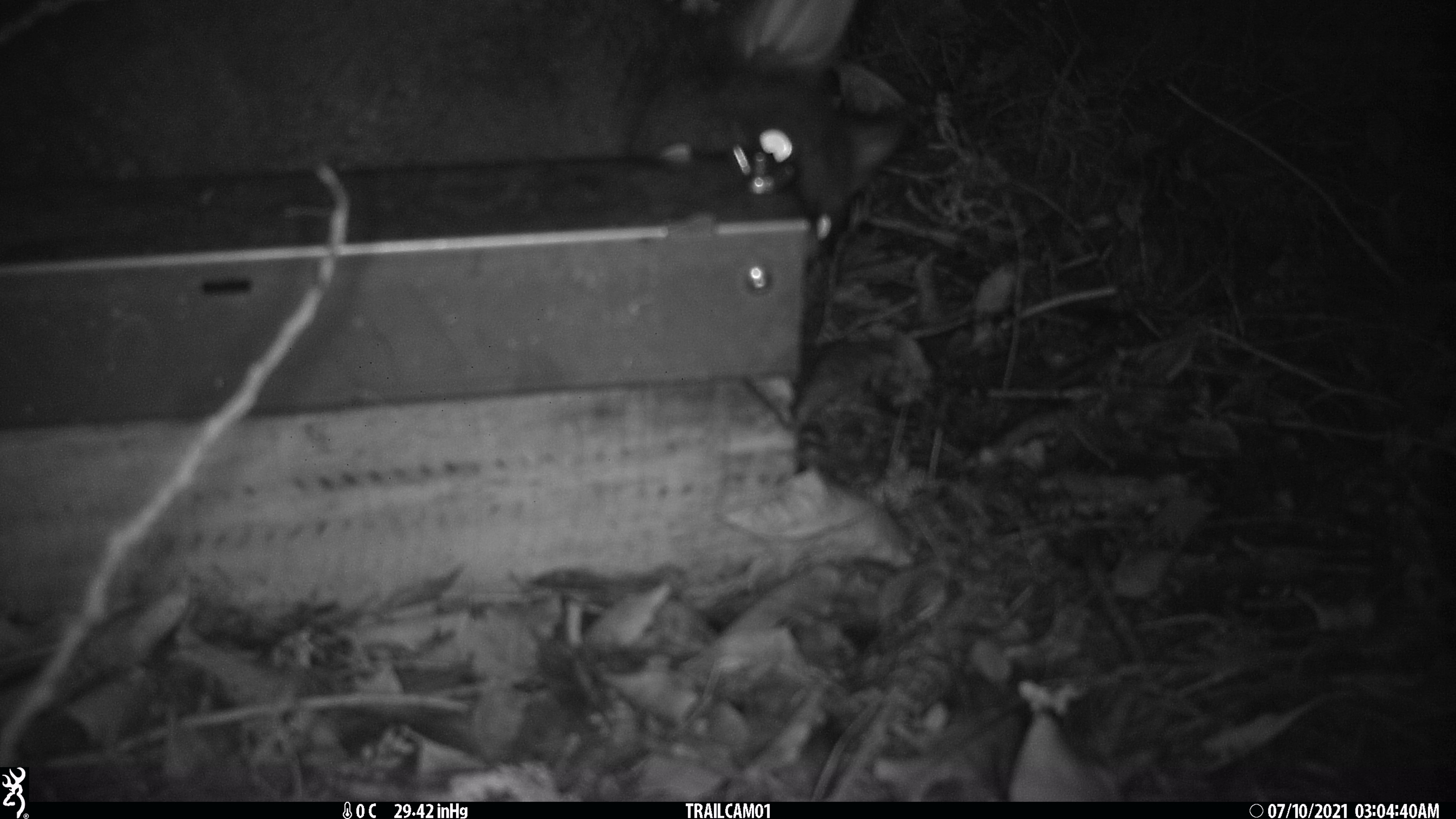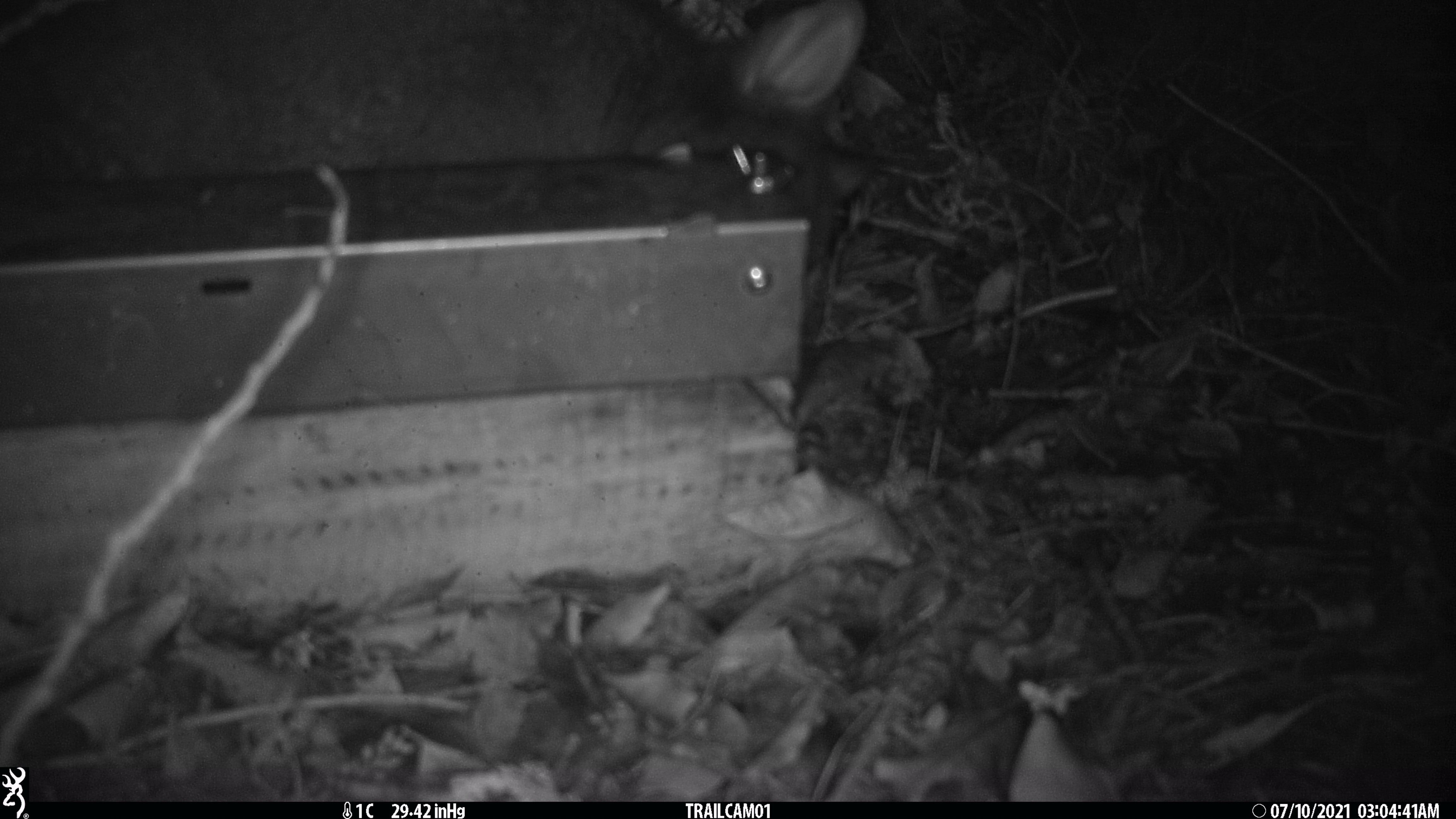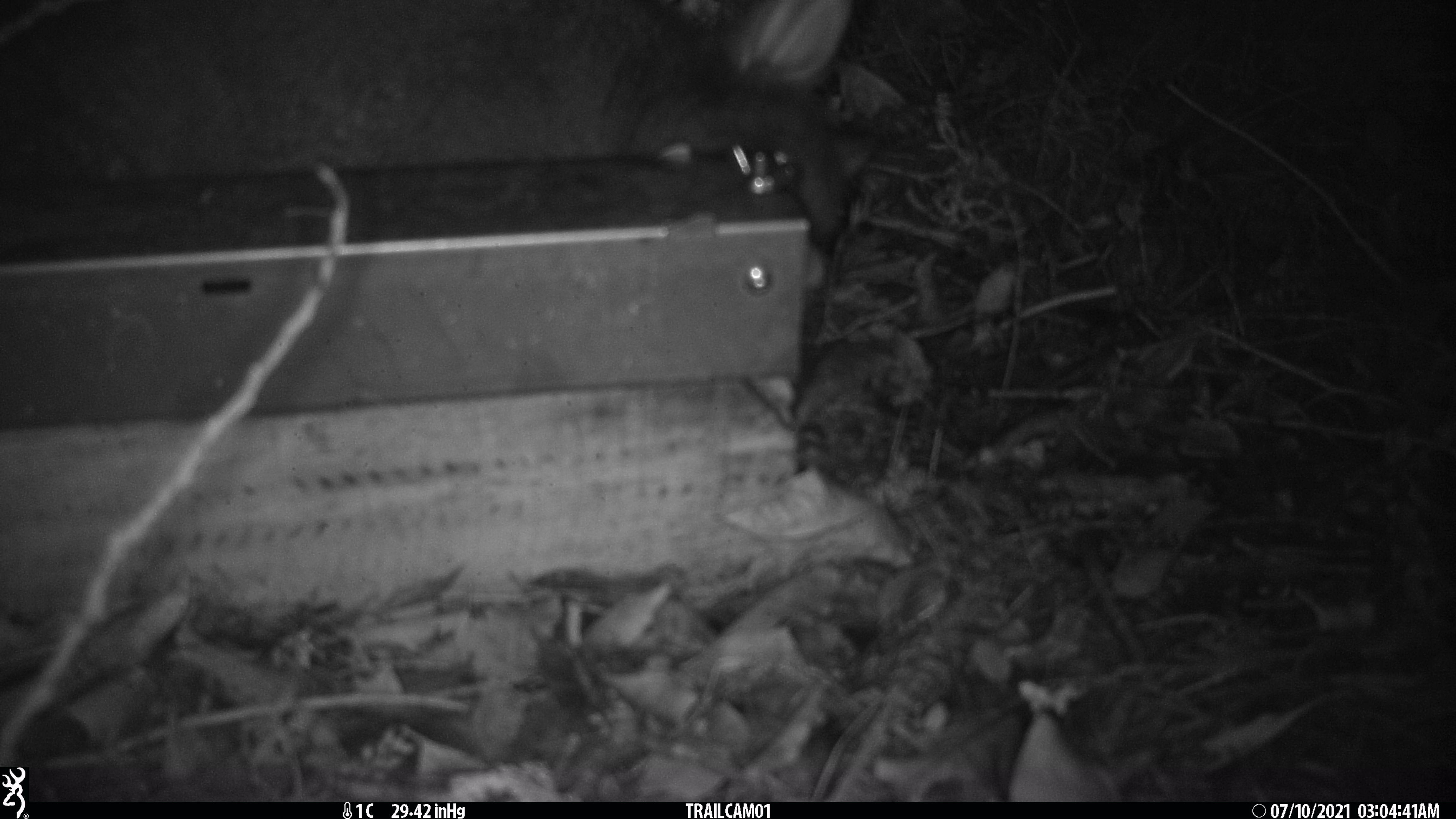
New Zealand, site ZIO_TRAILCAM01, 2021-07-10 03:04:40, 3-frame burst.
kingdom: Animalia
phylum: Chordata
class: Mammalia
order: Diprotodontia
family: Phalangeridae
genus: Trichosurus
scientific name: Trichosurus vulpecula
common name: common brushtail possum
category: possum